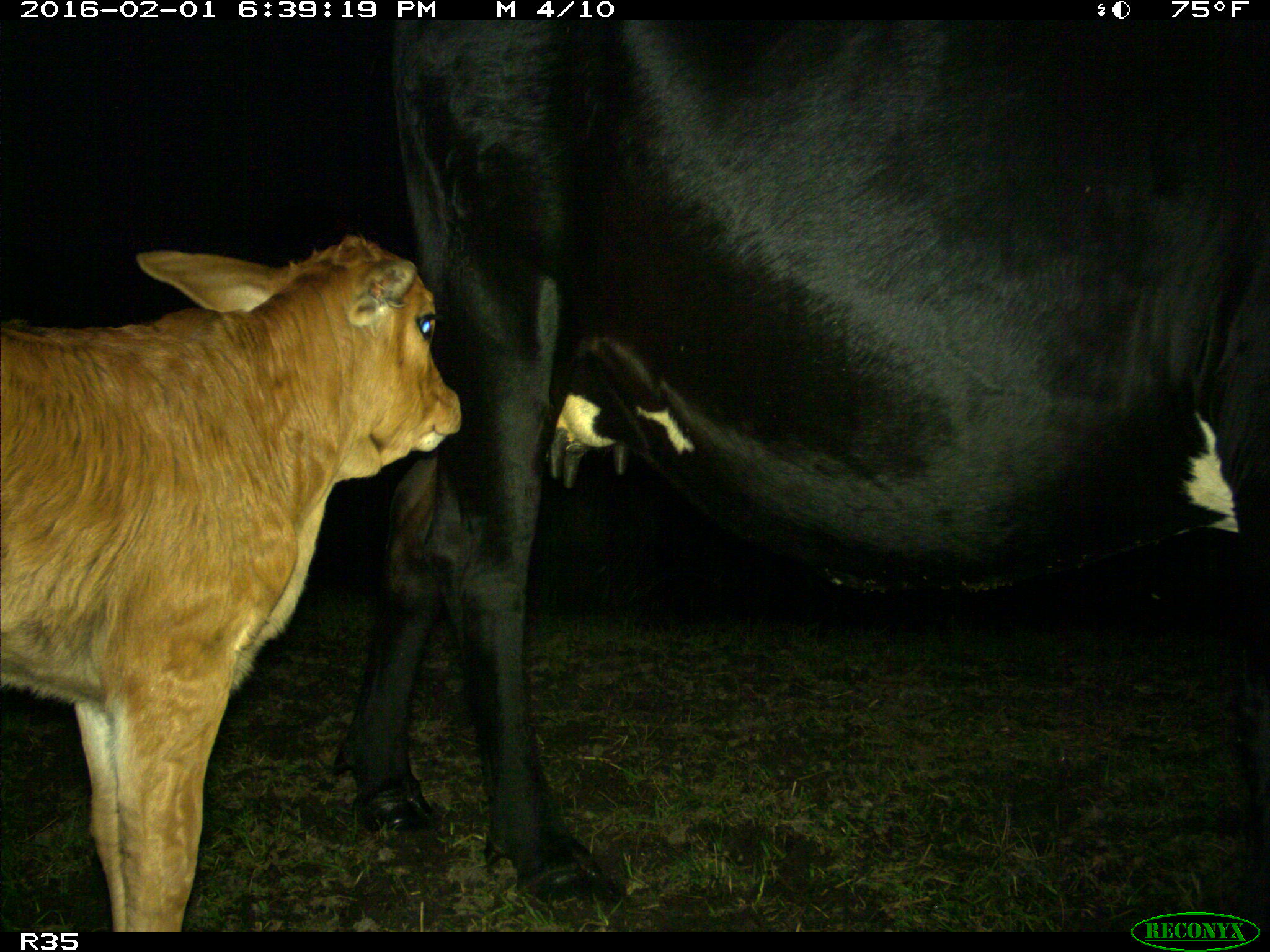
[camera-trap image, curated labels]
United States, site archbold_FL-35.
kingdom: Animalia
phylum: Chordata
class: Mammalia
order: Artiodactyla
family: Bovidae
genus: Bos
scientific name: Bos taurus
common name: domestic cow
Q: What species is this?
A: Bos taurus (domestic cow).